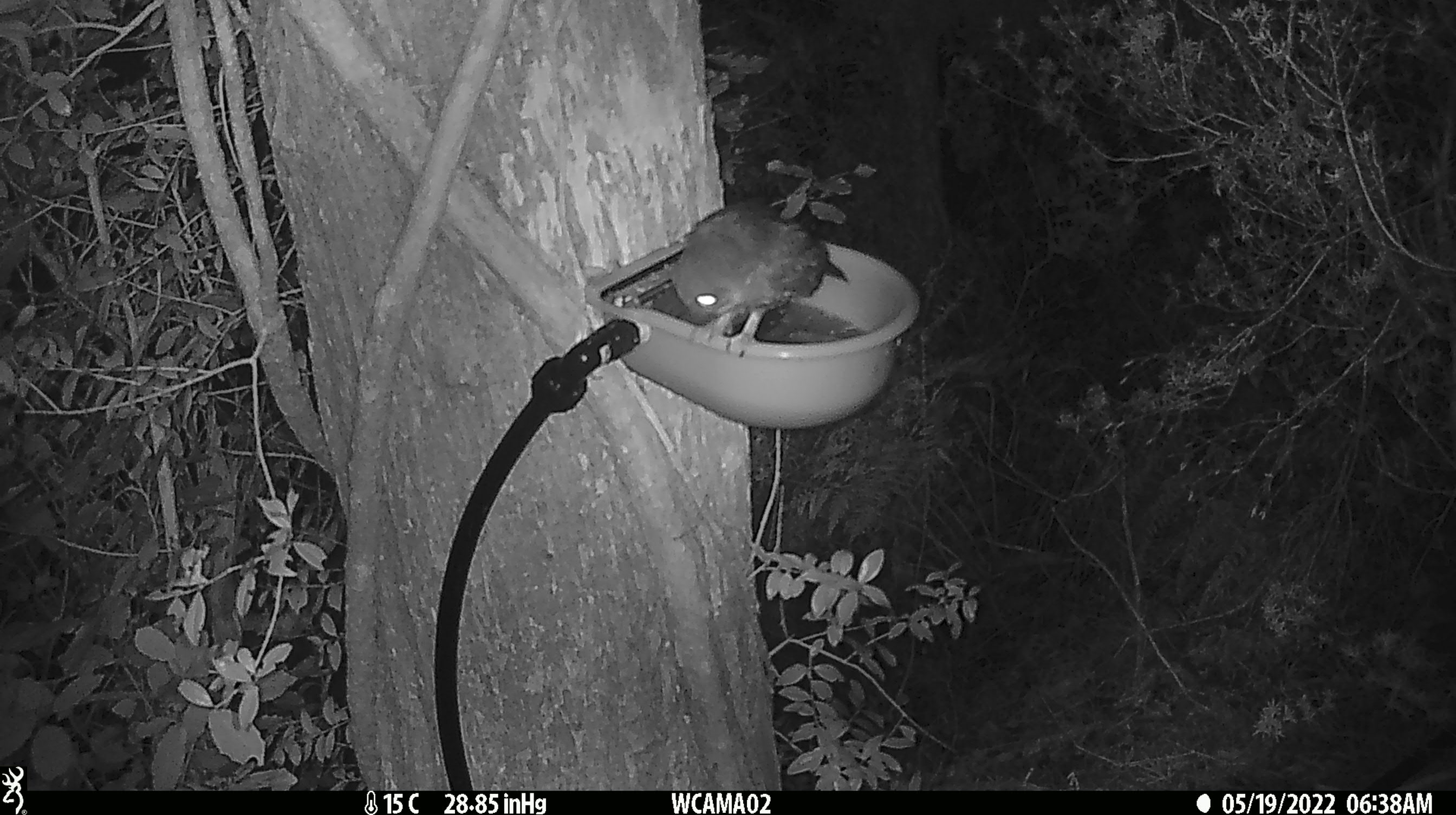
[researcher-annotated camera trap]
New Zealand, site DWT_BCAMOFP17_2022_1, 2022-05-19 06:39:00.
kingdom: Animalia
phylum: Chordata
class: Aves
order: Strigiformes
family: Strigidae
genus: Ninox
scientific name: Ninox novaeseelandiae novaeseelandiae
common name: morepork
Morepork (Ninox novaeseelandiae novaeseelandiae).